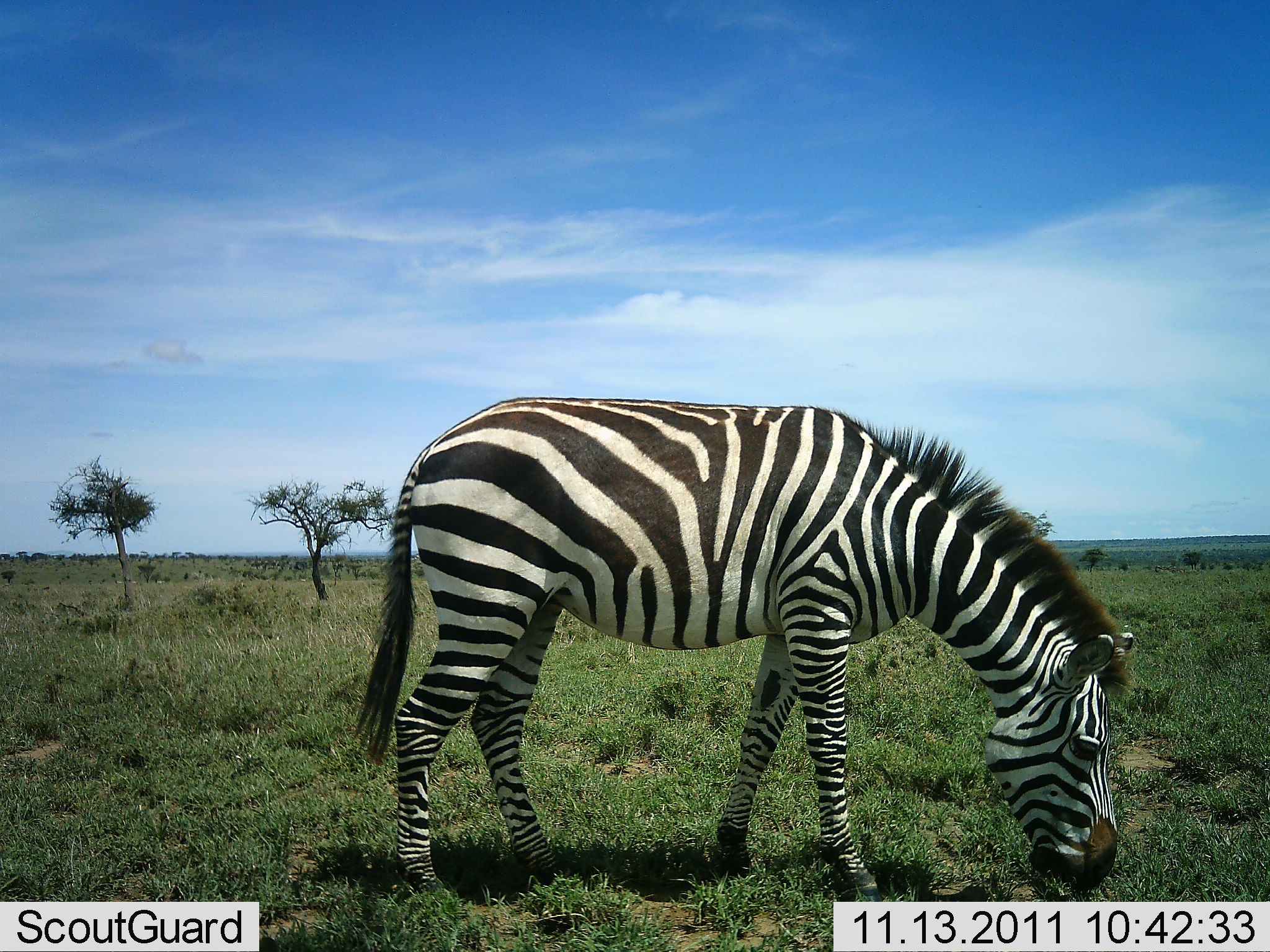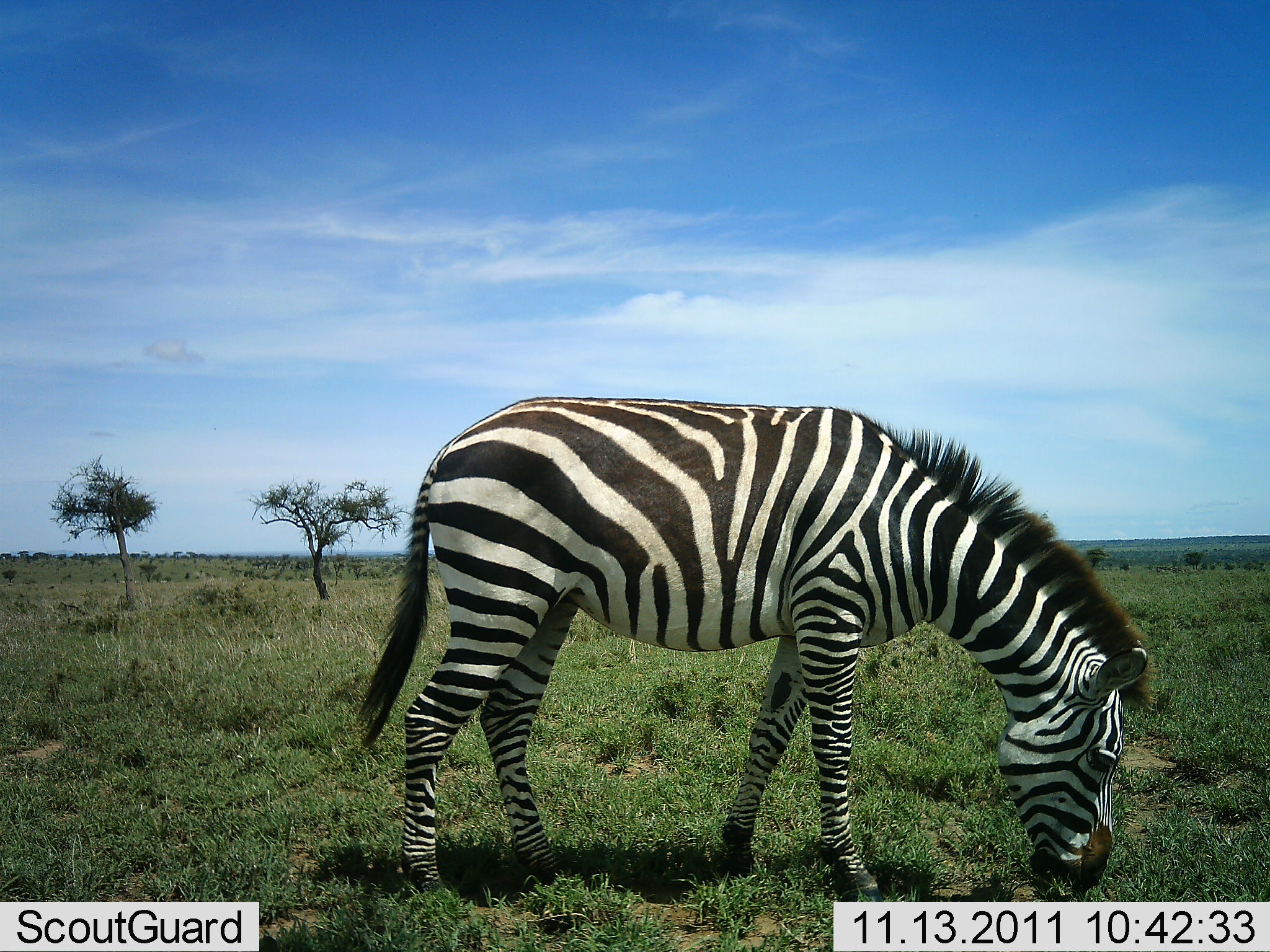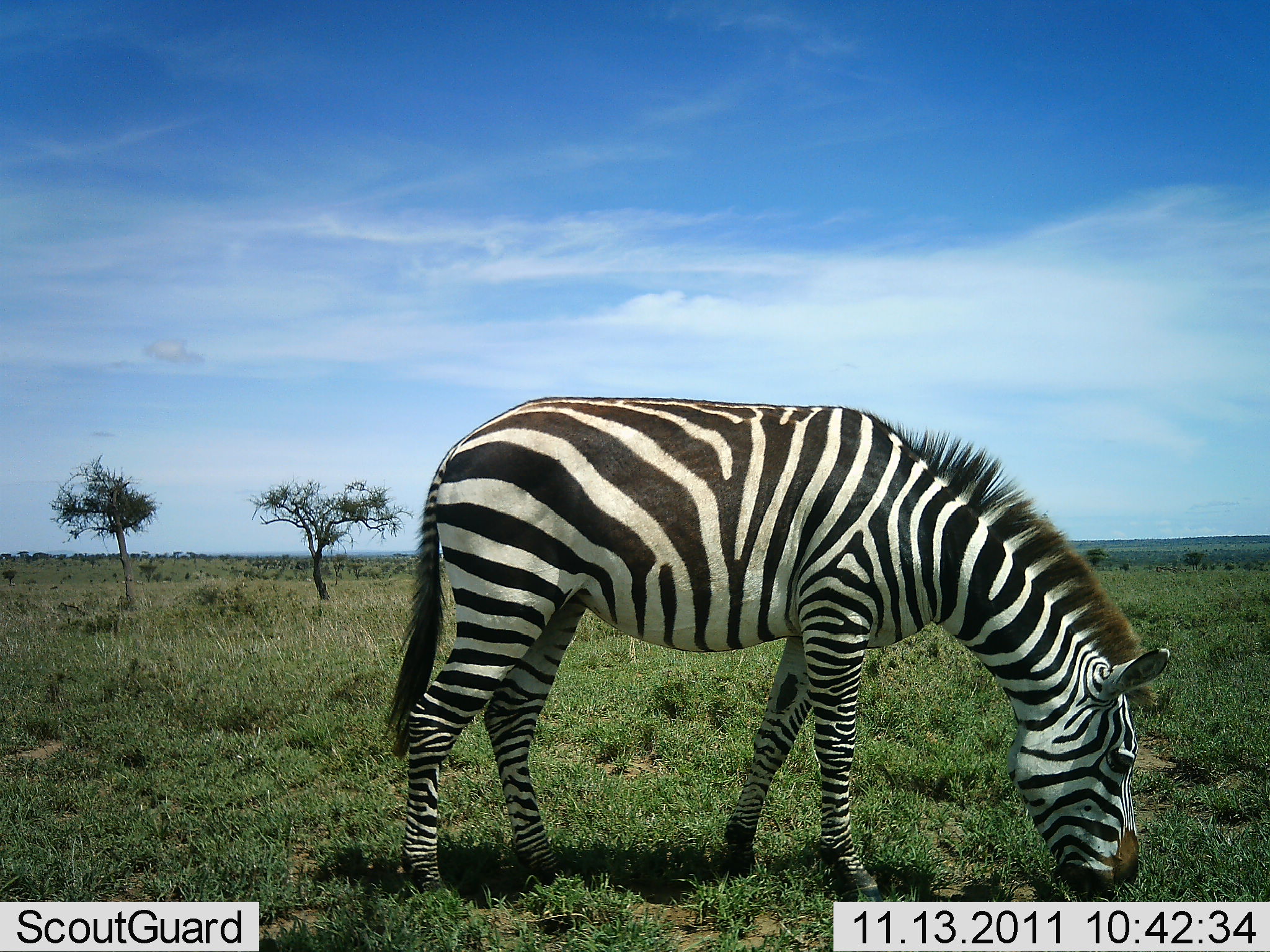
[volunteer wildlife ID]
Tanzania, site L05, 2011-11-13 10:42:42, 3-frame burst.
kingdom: Animalia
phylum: Chordata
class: Mammalia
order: Perissodactyla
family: Equidae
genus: Equus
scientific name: Equus quagga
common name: plains zebra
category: zebra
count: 1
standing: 21%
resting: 0%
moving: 5%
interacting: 0%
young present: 0%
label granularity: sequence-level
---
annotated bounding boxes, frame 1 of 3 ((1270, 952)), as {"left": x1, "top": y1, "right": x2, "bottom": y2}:
animal: {"left": 342, "top": 387, "right": 1139, "bottom": 902}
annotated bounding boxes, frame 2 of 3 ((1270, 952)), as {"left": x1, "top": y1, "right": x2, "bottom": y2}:
animal: {"left": 344, "top": 391, "right": 1158, "bottom": 904}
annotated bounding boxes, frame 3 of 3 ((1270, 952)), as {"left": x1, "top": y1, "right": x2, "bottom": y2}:
animal: {"left": 378, "top": 389, "right": 1173, "bottom": 901}